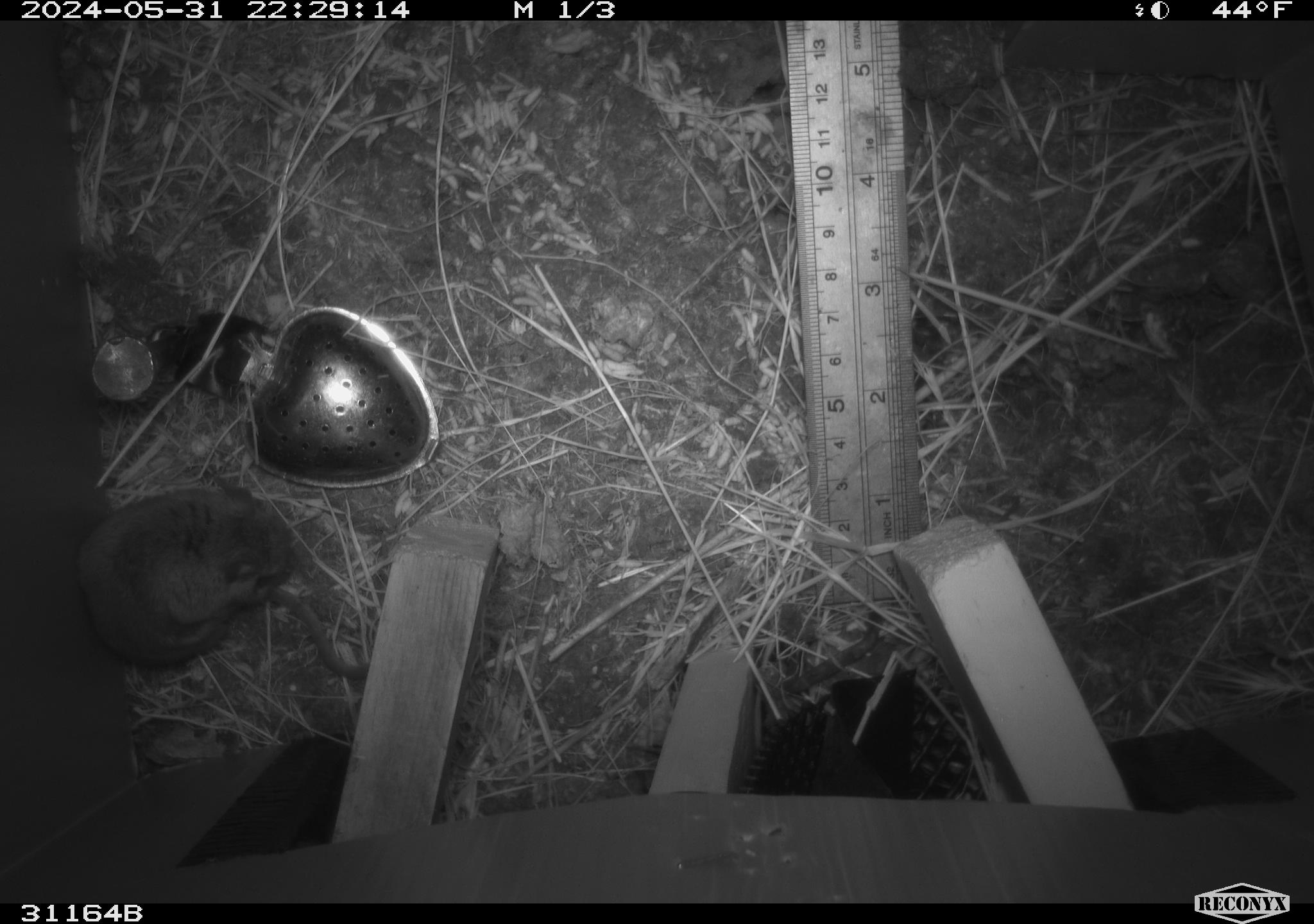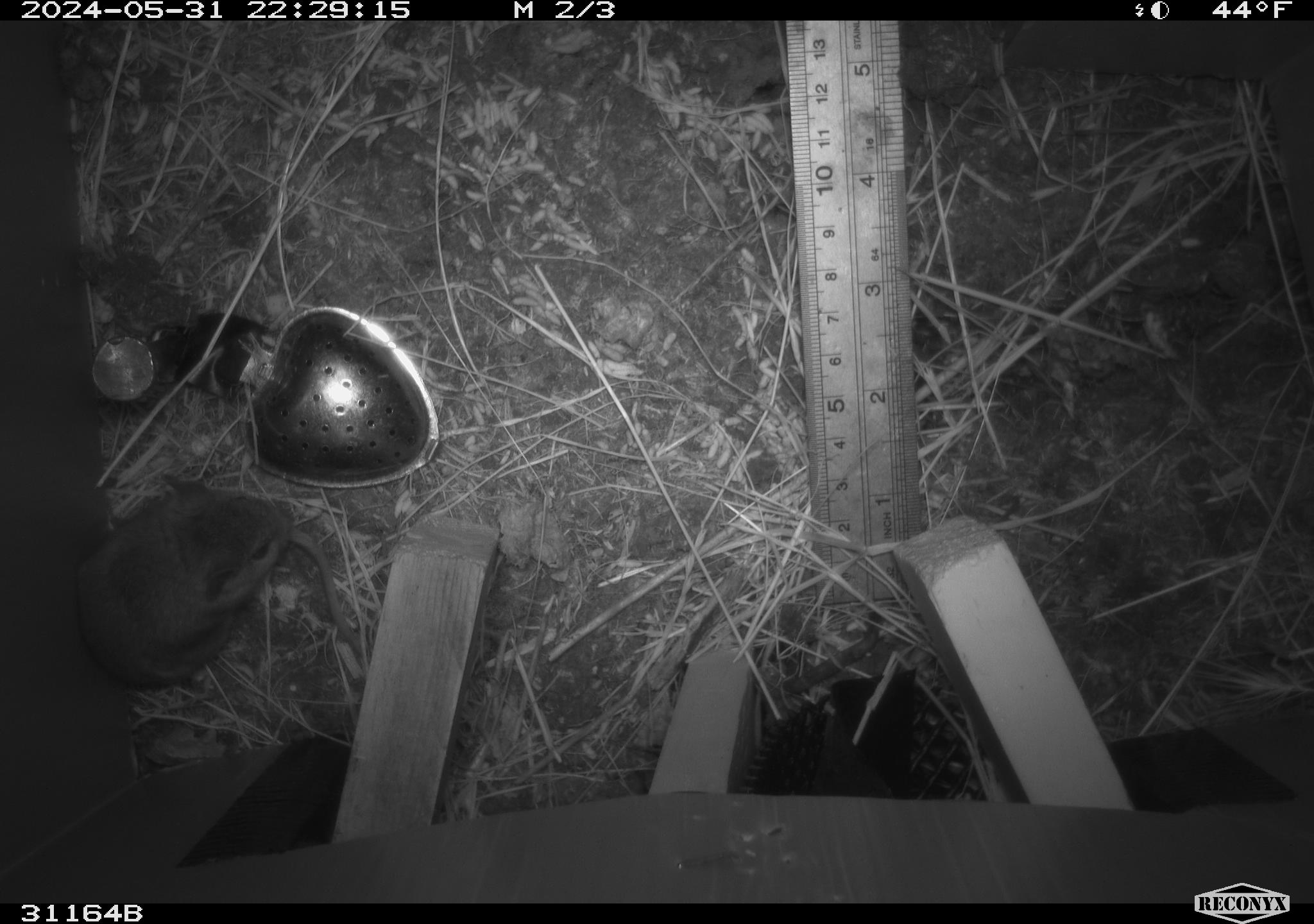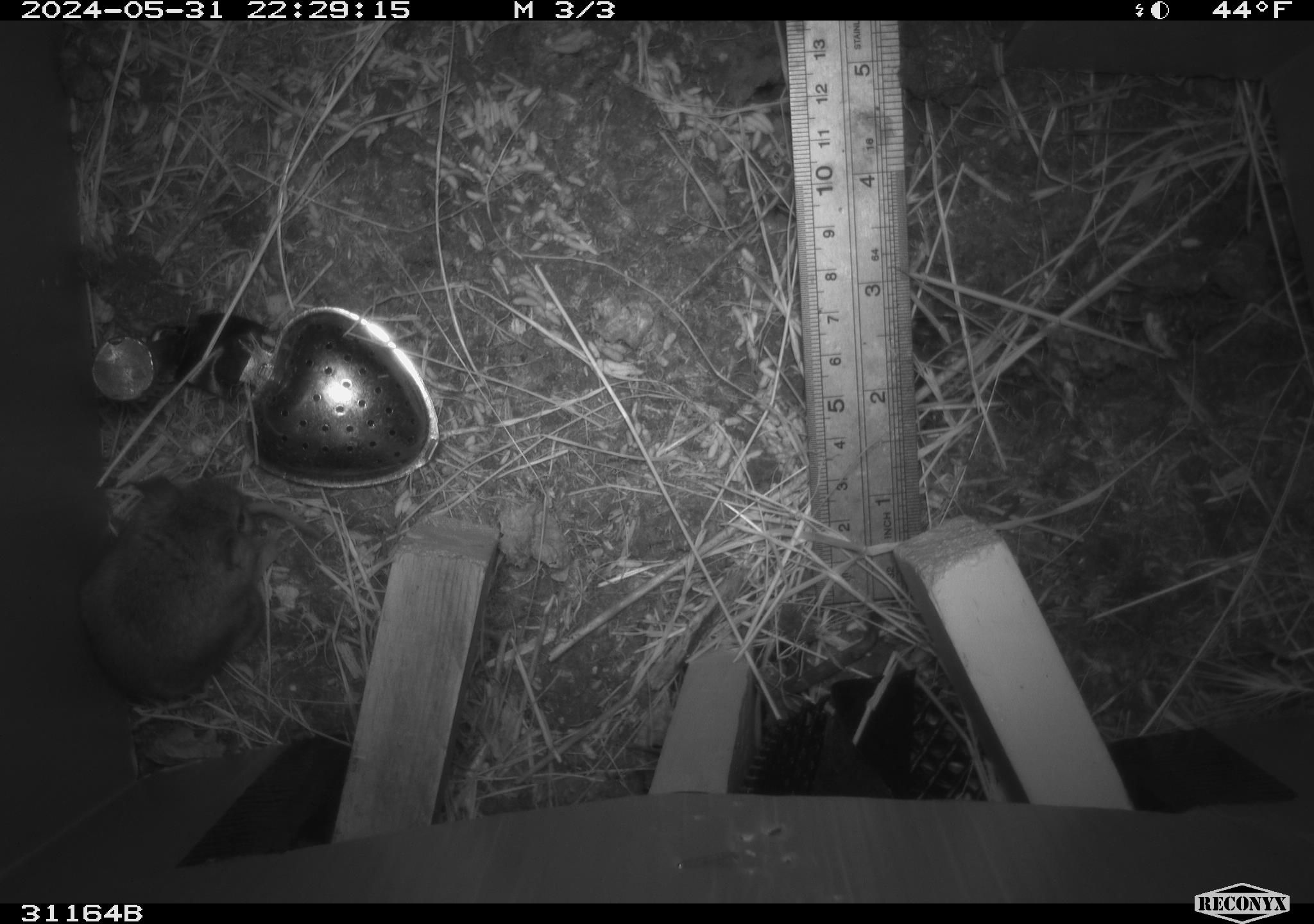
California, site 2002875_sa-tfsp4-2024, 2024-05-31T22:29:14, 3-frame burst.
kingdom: Animalia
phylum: Chordata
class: Mammalia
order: Rodentia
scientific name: Rodentia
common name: rodent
Rodent (Rodentia).